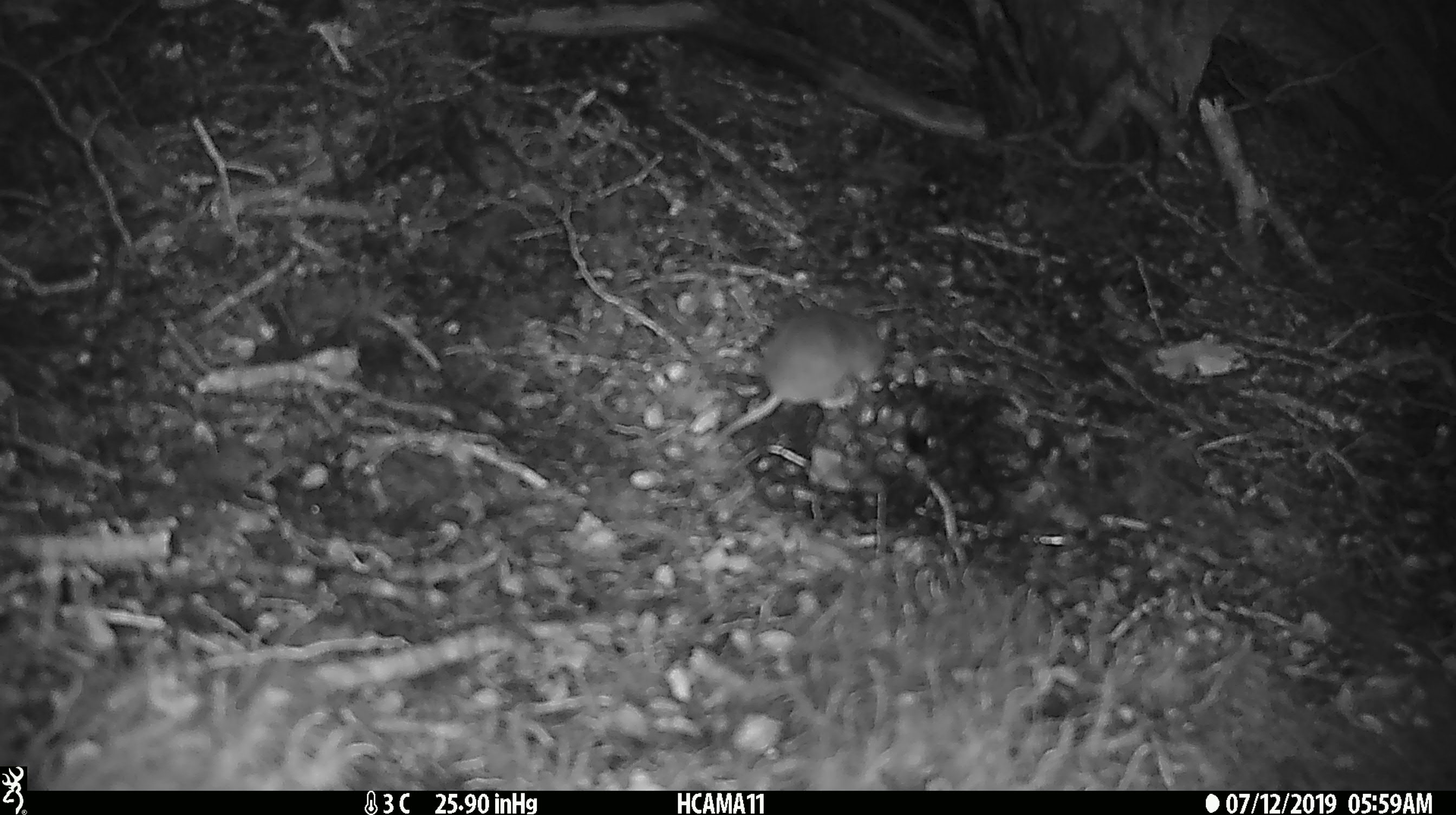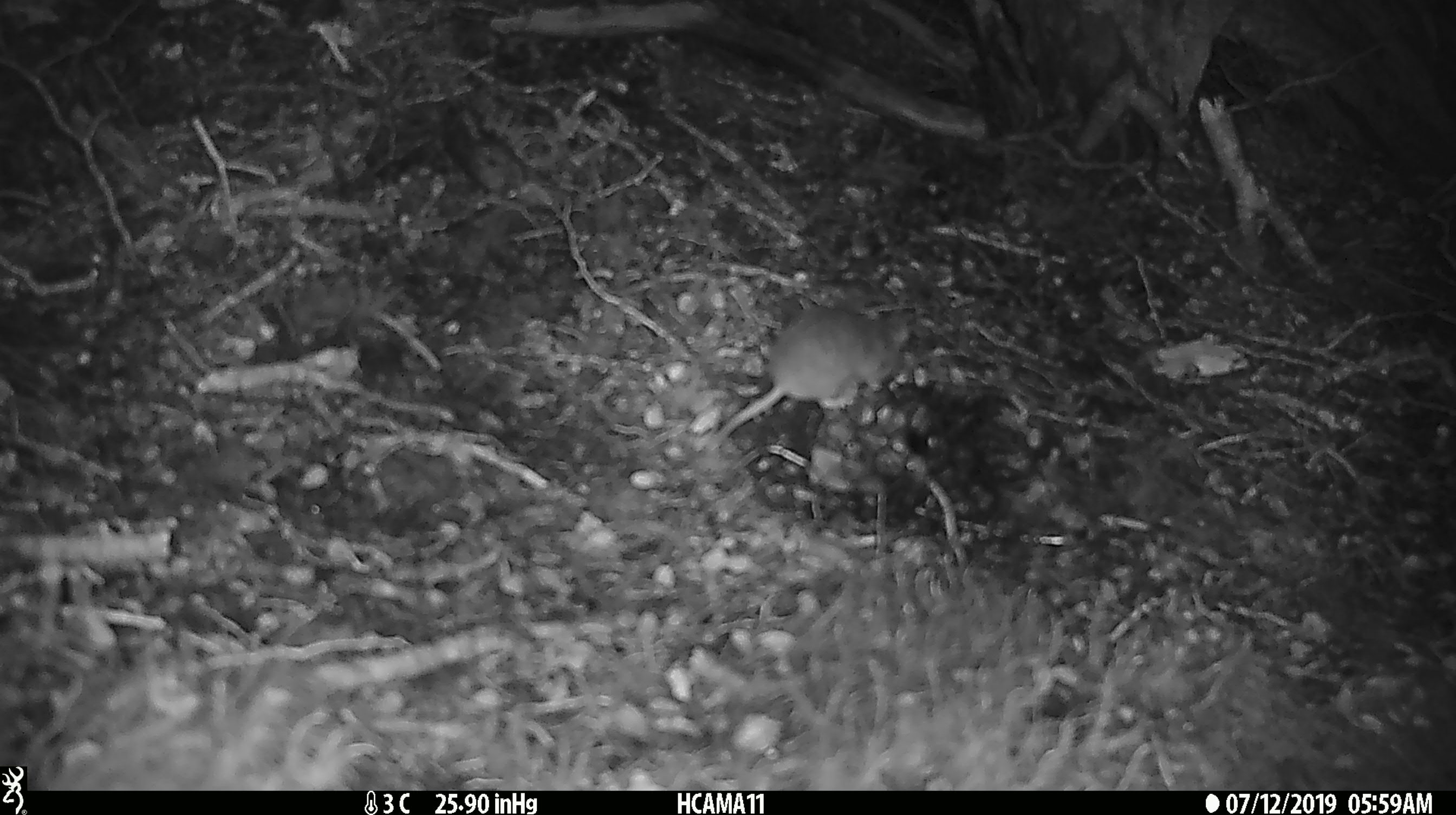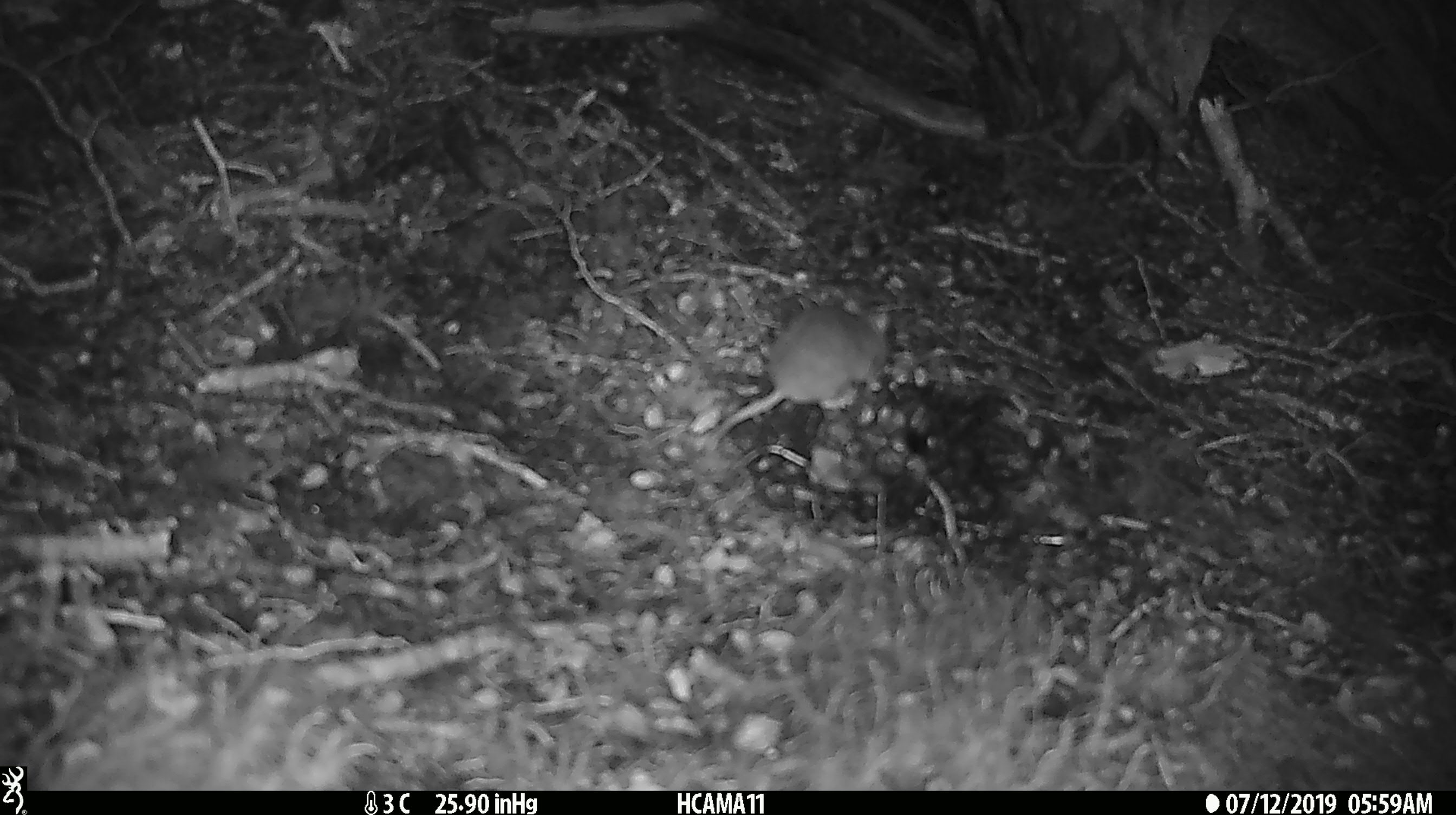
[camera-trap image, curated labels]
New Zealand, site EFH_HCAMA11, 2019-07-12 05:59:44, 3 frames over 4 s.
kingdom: Animalia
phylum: Chordata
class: Mammalia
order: Rodentia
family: Muridae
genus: Mus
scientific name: Mus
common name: mouse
Mouse (Mus).